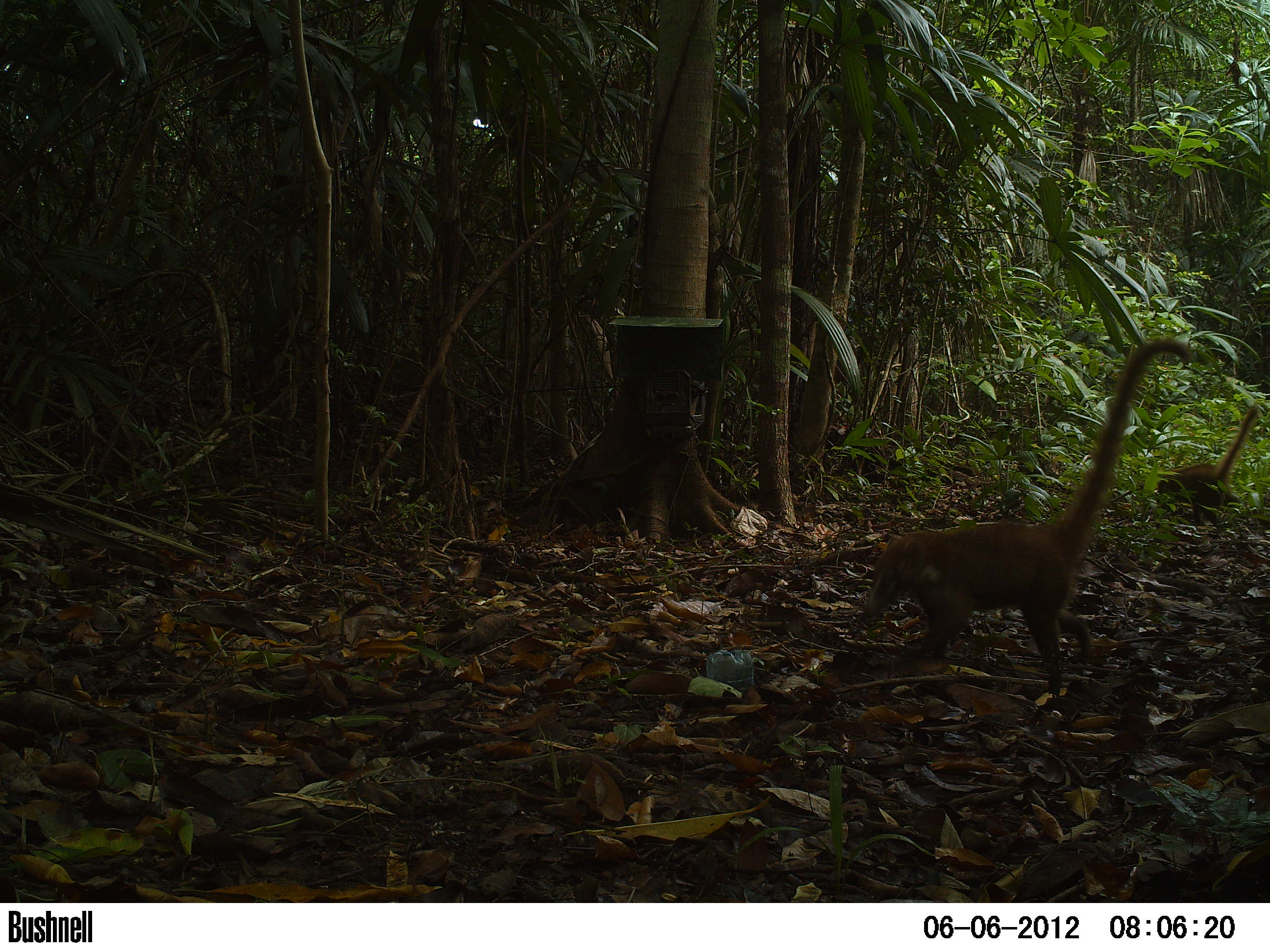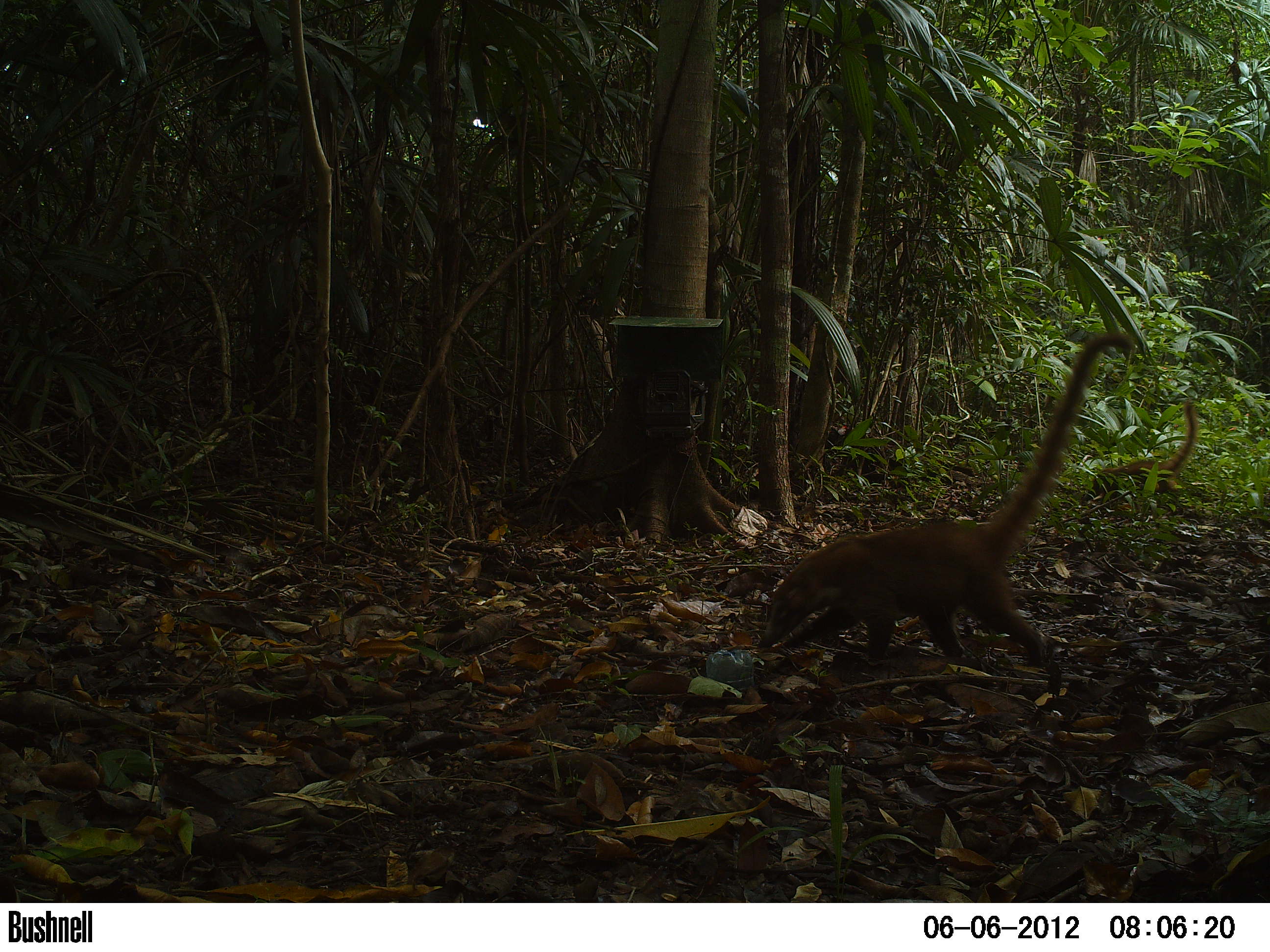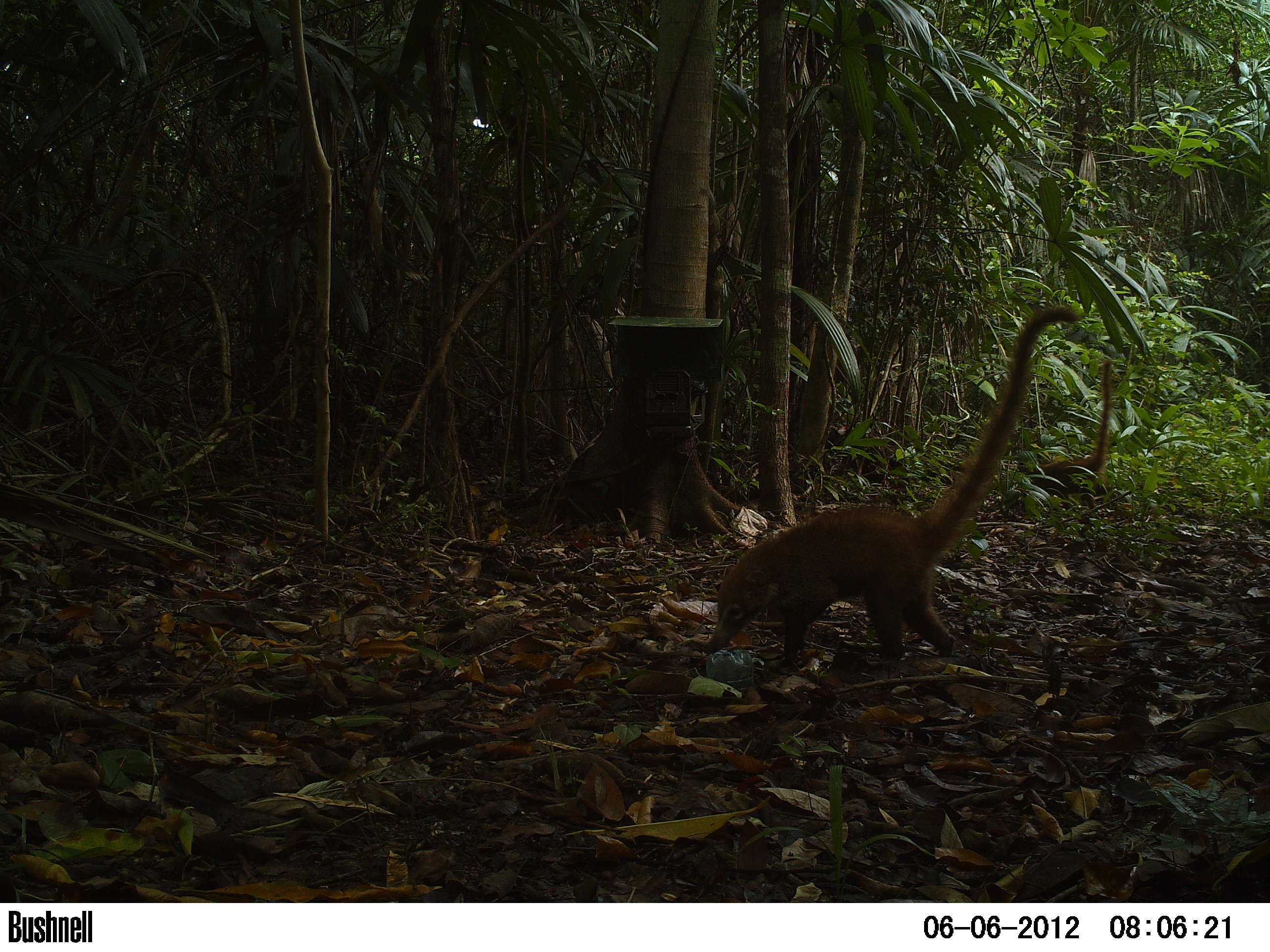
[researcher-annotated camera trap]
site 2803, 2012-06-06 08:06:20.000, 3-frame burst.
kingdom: Animalia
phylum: Chordata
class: Mammalia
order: Carnivora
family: Procyonidae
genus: Nasua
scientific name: Nasua narica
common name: white-nosed coati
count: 3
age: adult